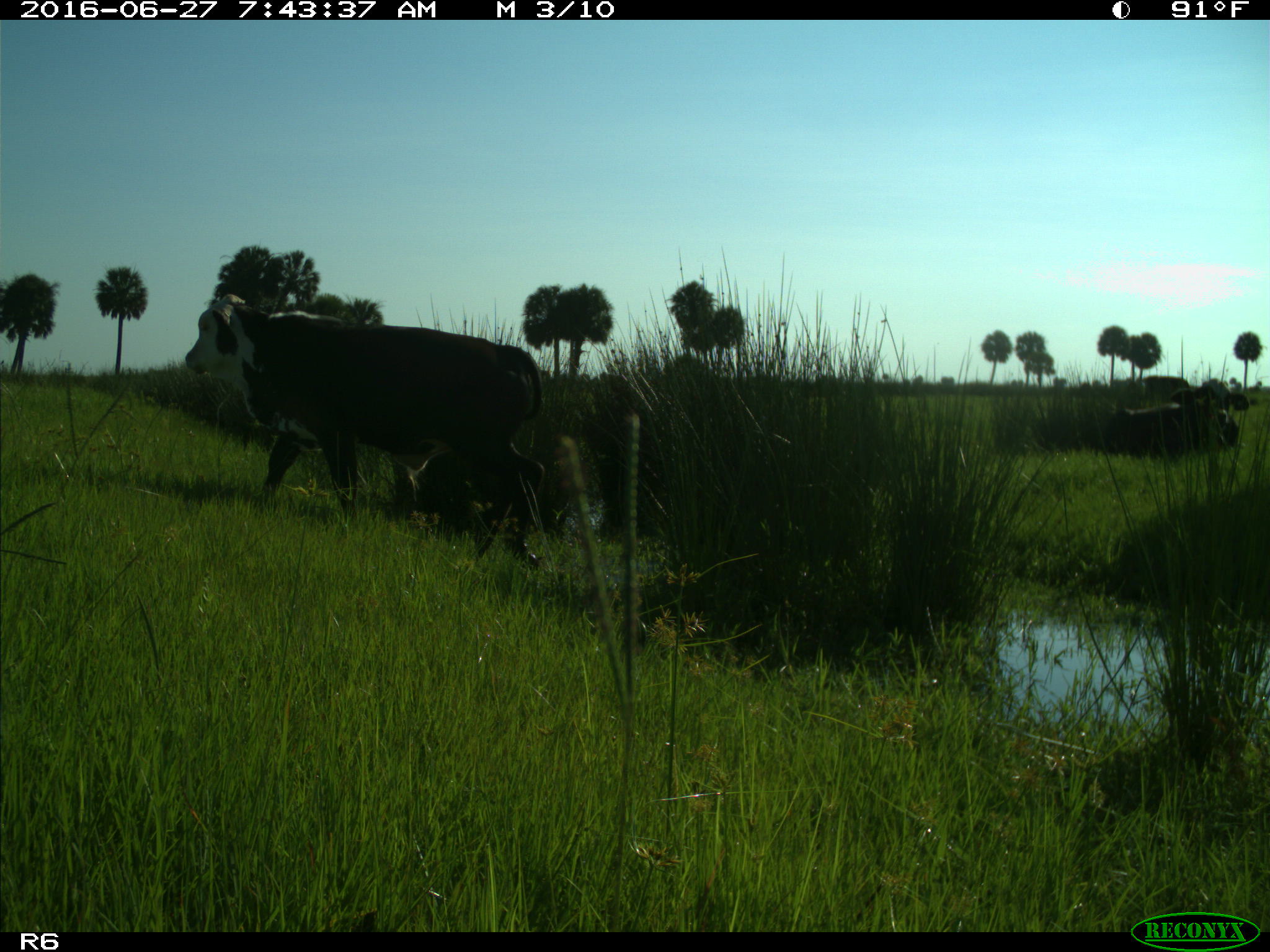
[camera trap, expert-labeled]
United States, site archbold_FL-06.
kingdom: Animalia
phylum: Chordata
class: Mammalia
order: Artiodactyla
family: Bovidae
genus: Bos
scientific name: Bos taurus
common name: domestic cow